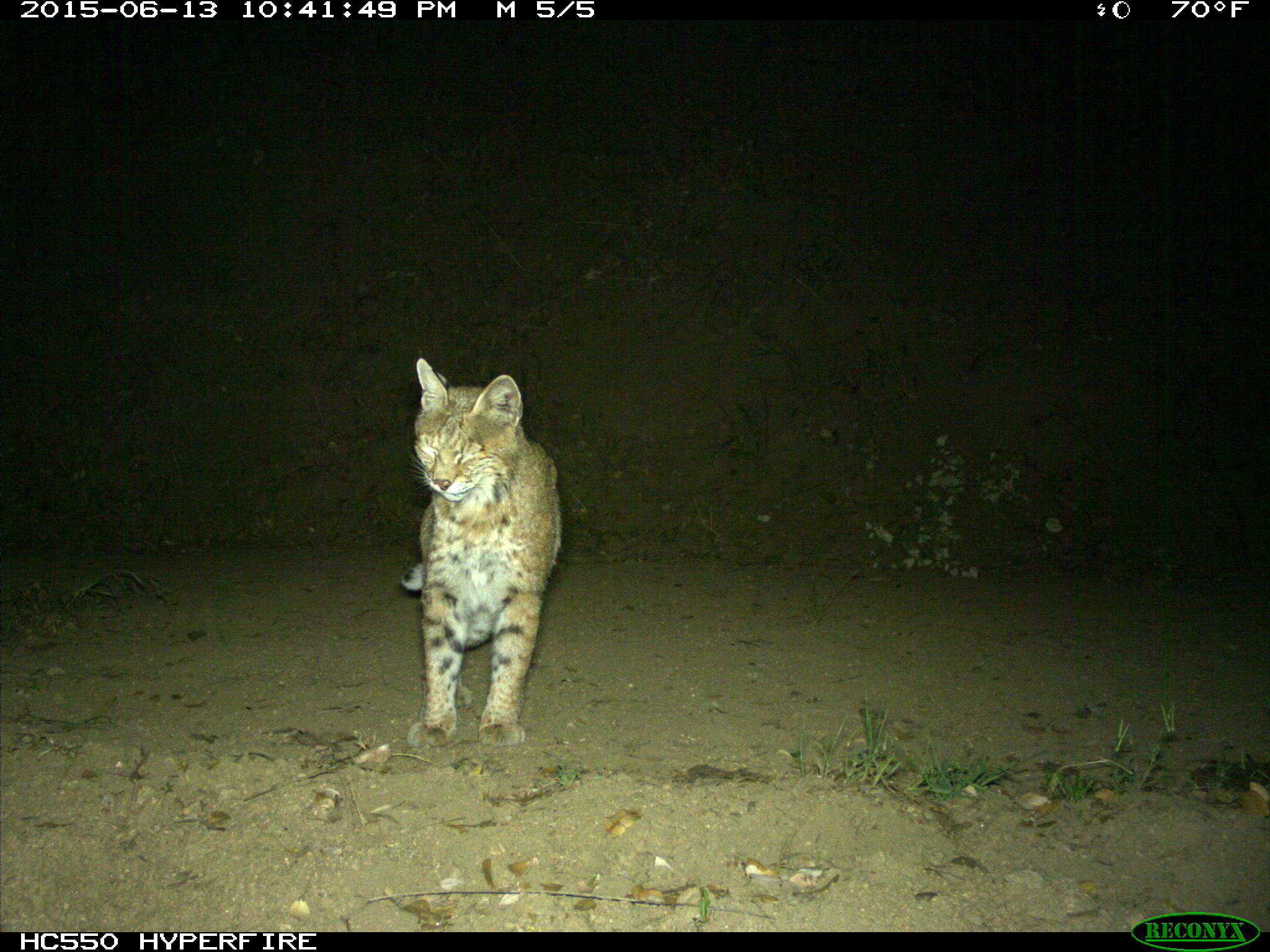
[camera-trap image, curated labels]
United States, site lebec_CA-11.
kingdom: Animalia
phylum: Chordata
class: Mammalia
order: Carnivora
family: Felidae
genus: Lynx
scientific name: Lynx rufus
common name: bobcat